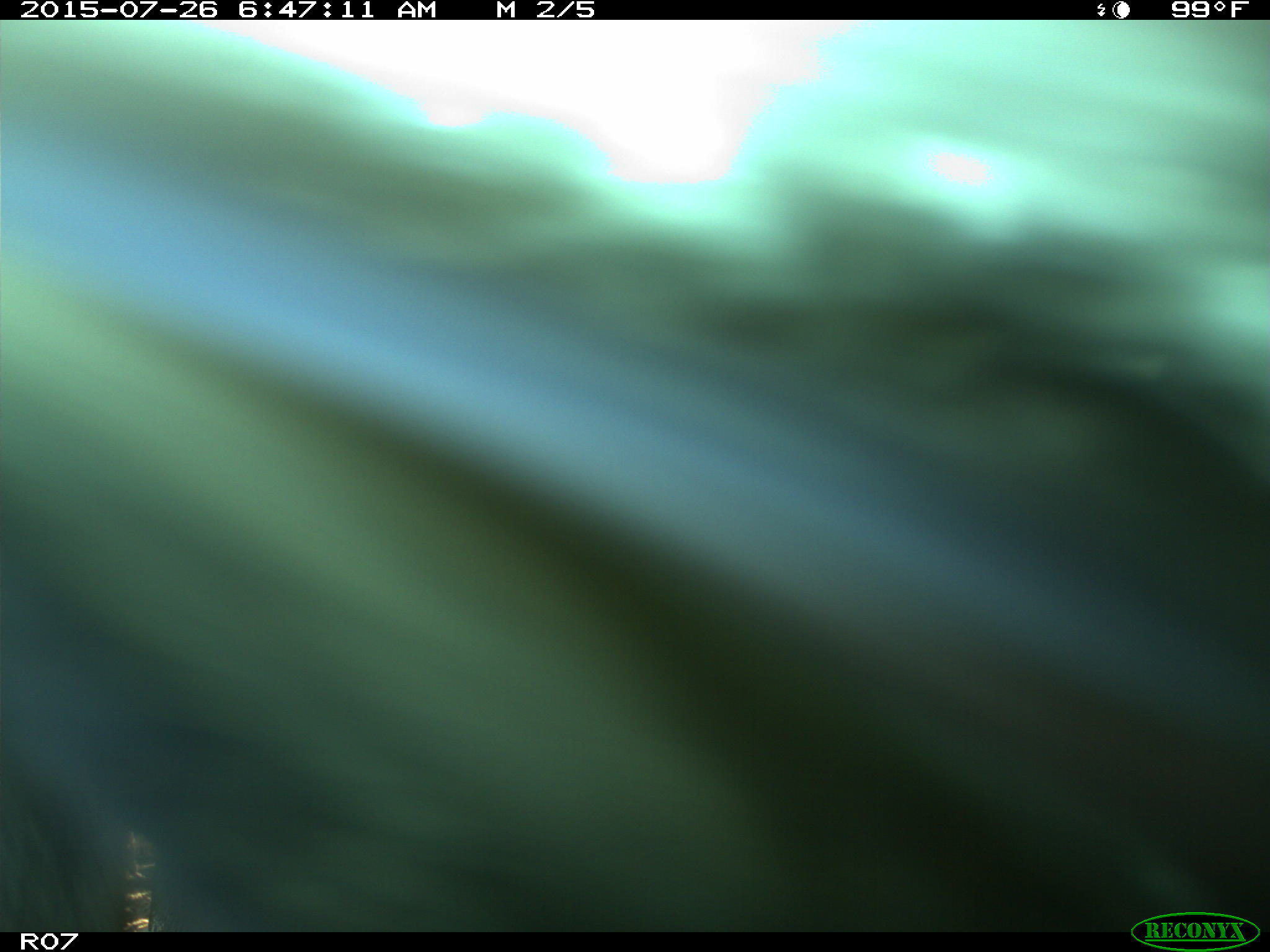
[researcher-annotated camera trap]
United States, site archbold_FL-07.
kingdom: Animalia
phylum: Chordata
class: Mammalia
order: Artiodactyla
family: Bovidae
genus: Bos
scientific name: Bos taurus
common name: domestic cow